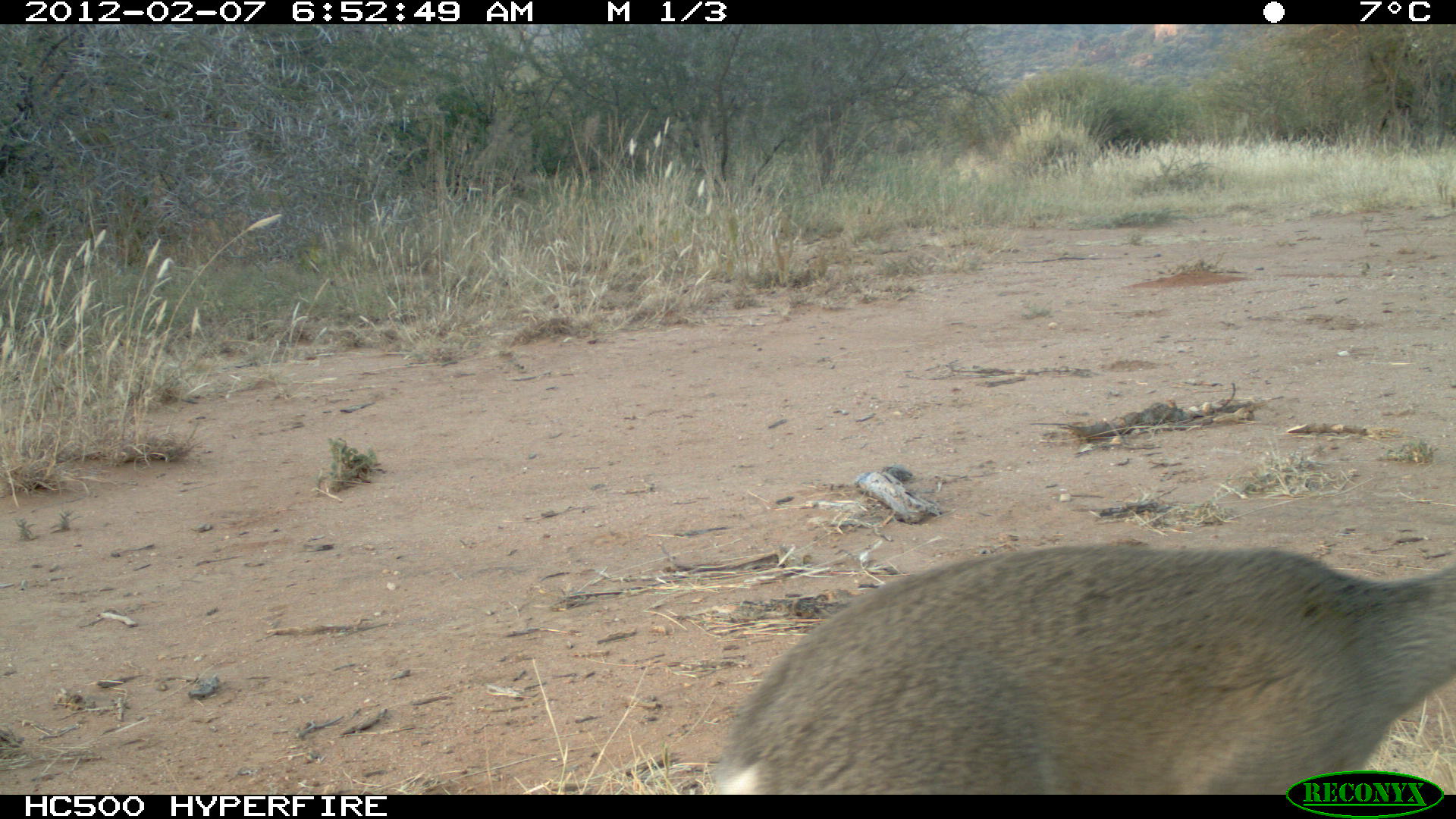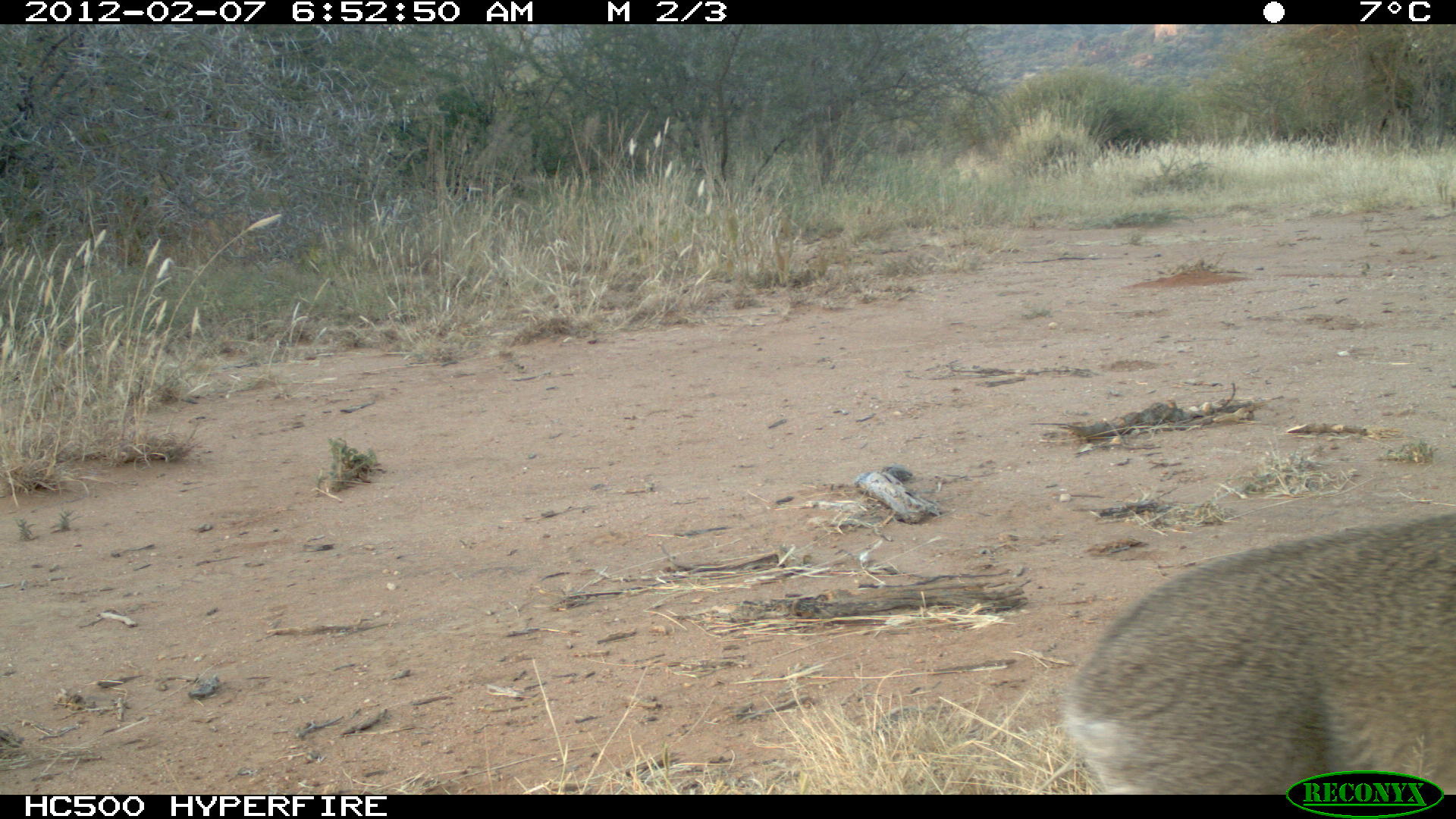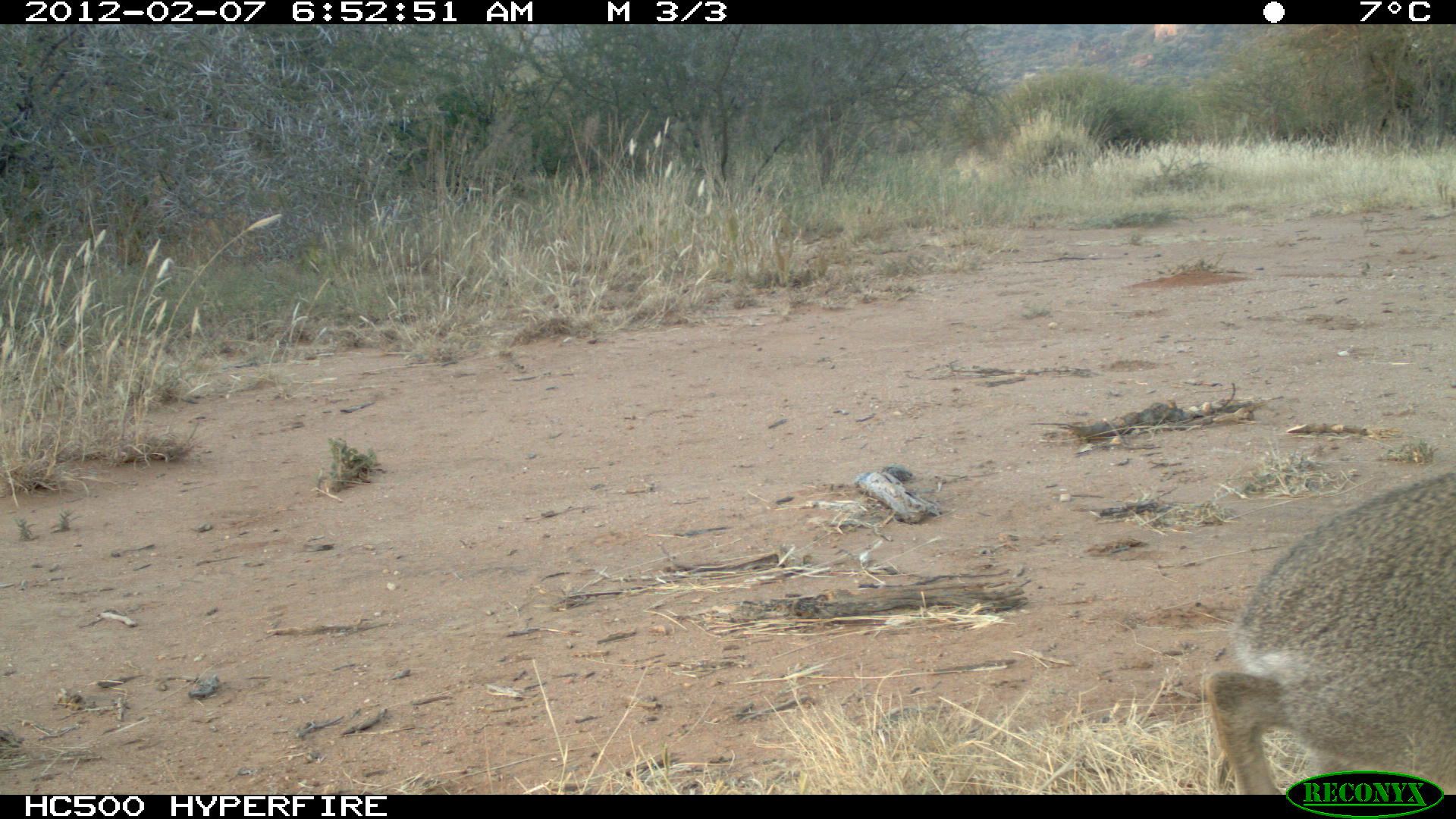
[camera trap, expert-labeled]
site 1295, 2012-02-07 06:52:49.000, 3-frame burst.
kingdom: Animalia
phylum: Chordata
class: Mammalia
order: Artiodactyla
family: Bovidae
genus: Madoqua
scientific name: Madoqua guentheri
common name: günther's dik-dik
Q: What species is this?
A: Madoqua guentheri (günther's dik-dik).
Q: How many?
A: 1.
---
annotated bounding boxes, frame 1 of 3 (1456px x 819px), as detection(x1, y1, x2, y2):
madoqua guentheri: detection(706, 540, 1456, 795)